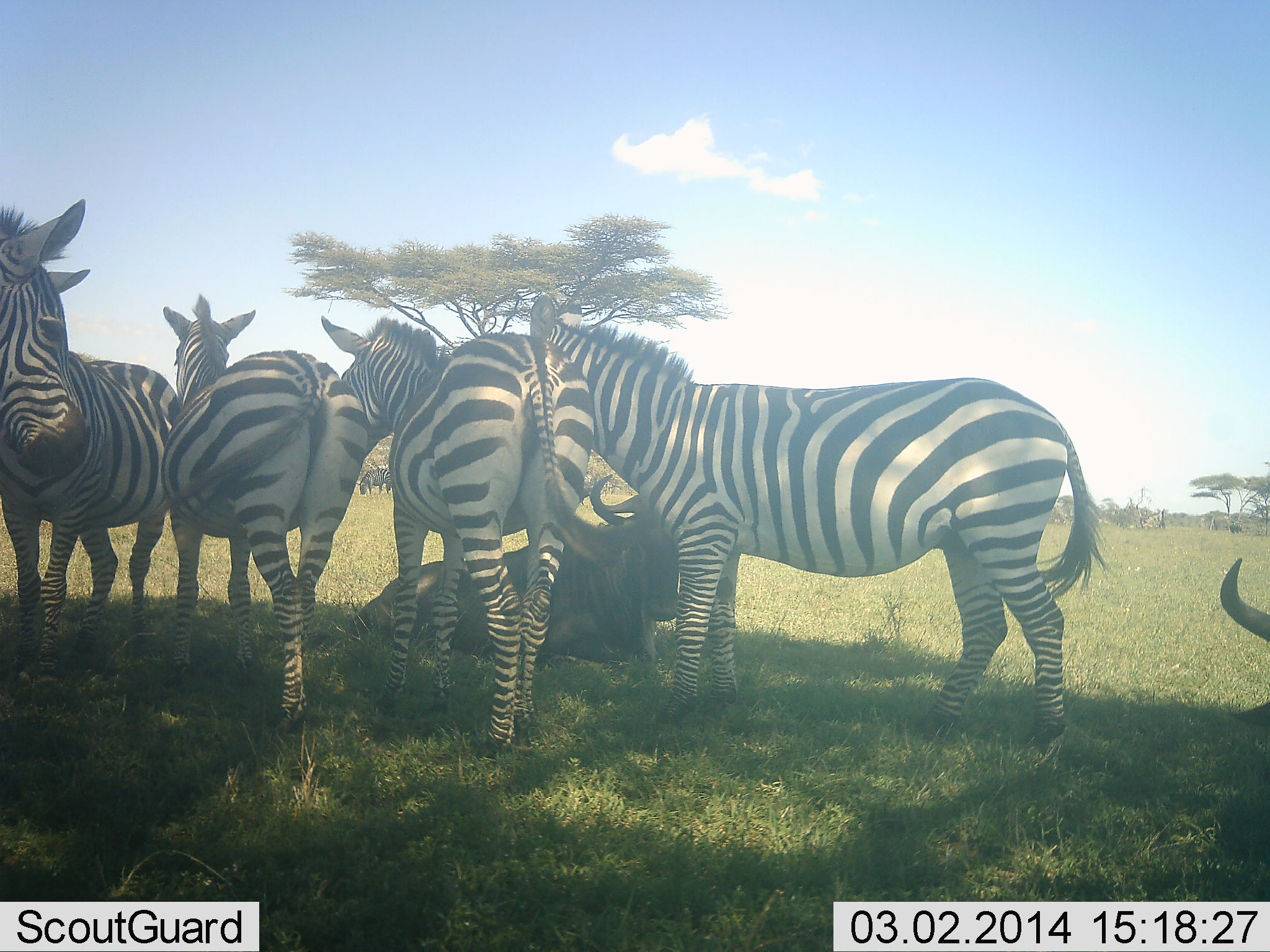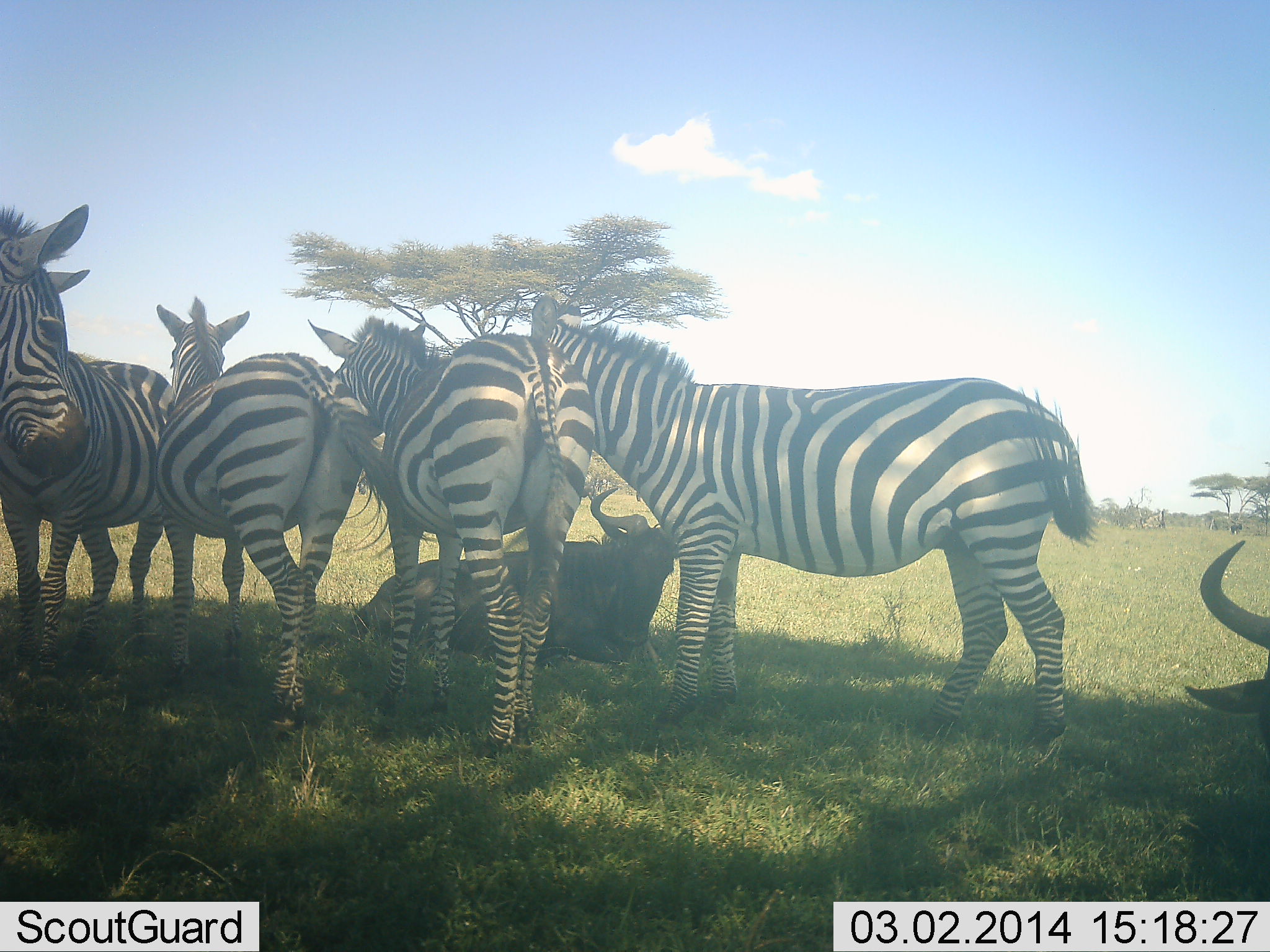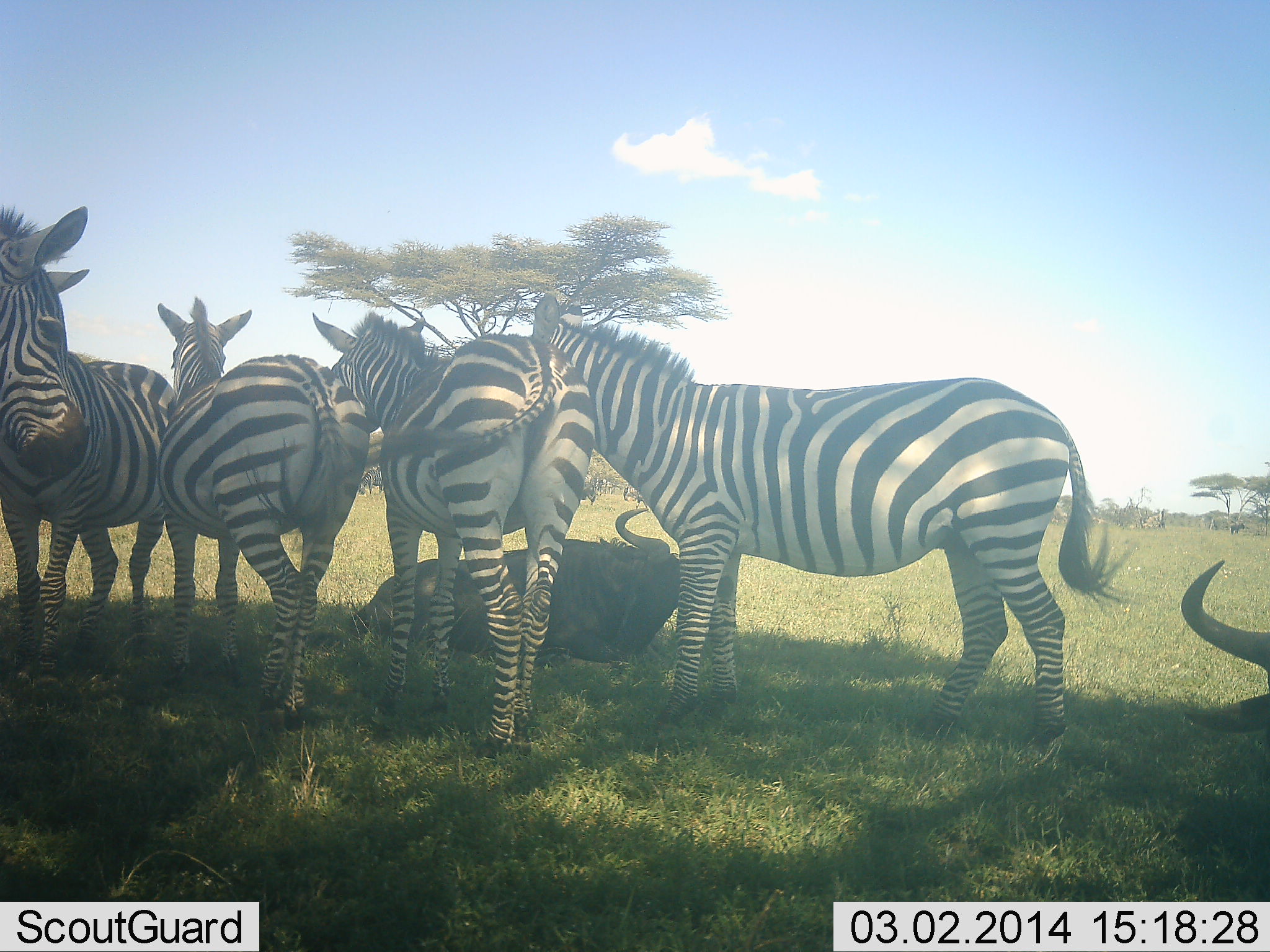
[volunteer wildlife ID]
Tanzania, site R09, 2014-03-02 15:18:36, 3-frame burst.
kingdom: Animalia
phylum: Chordata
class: Mammalia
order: Artiodactyla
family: Bovidae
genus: Connochaetes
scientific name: Connochaetes taurinus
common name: blue wildebeest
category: wildebeest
Wildebeest (blue wildebeest) (Connochaetes taurinus), count 2. Behavior (volunteer vote fractions): standing 0%, resting 100%, moving 0%, interacting 0%. Young present (vote fraction): 0%. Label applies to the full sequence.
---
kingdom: Animalia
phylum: Chordata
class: Mammalia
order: Perissodactyla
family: Equidae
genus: Equus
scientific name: Equus quagga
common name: plains zebra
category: zebra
Zebra (plains zebra) (Equus quagga), count 4. Behavior (volunteer vote fractions): standing 92%, resting 8%, moving 0%, interacting 25%. Young present (vote fraction): 0%. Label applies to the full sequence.